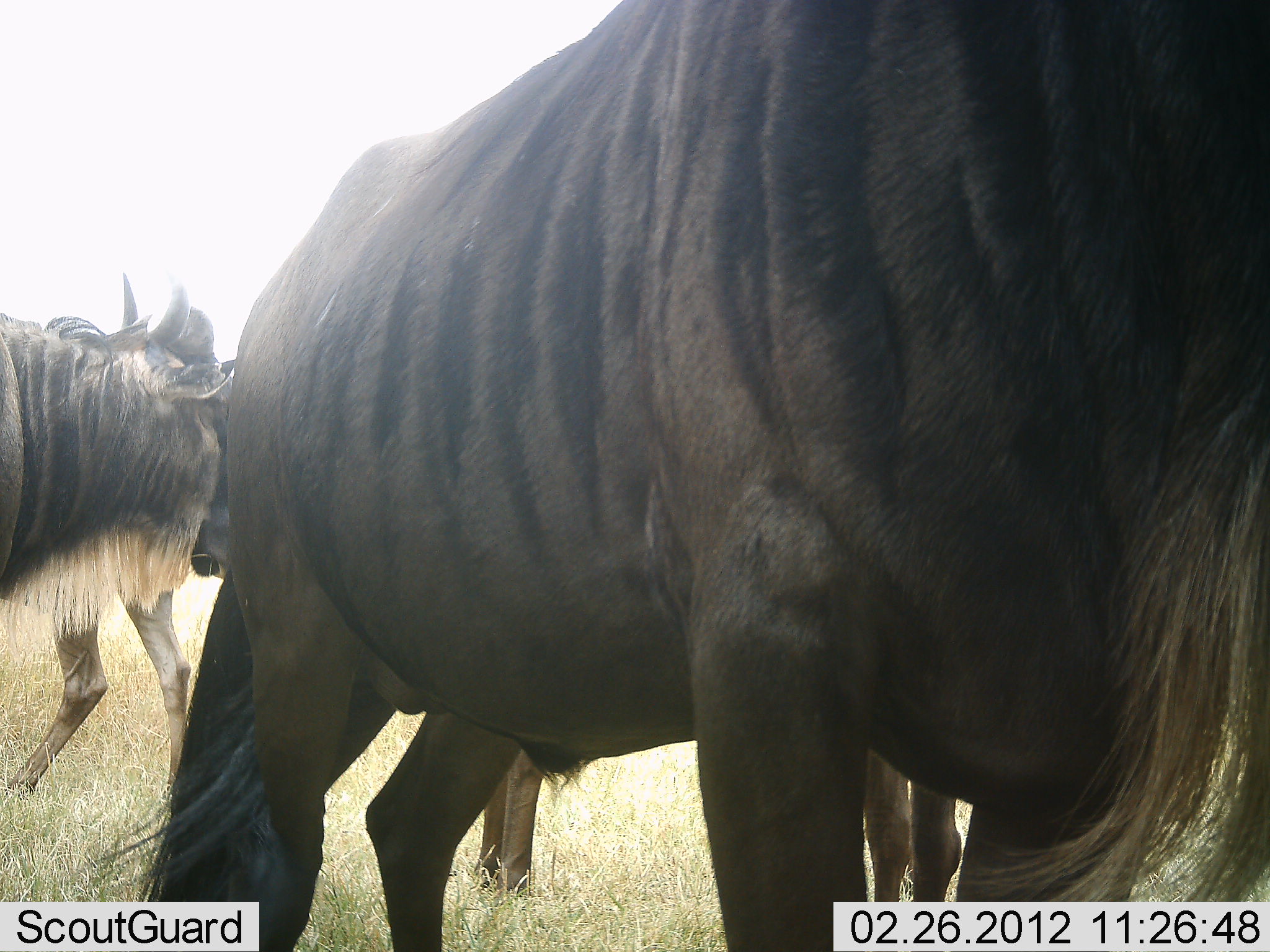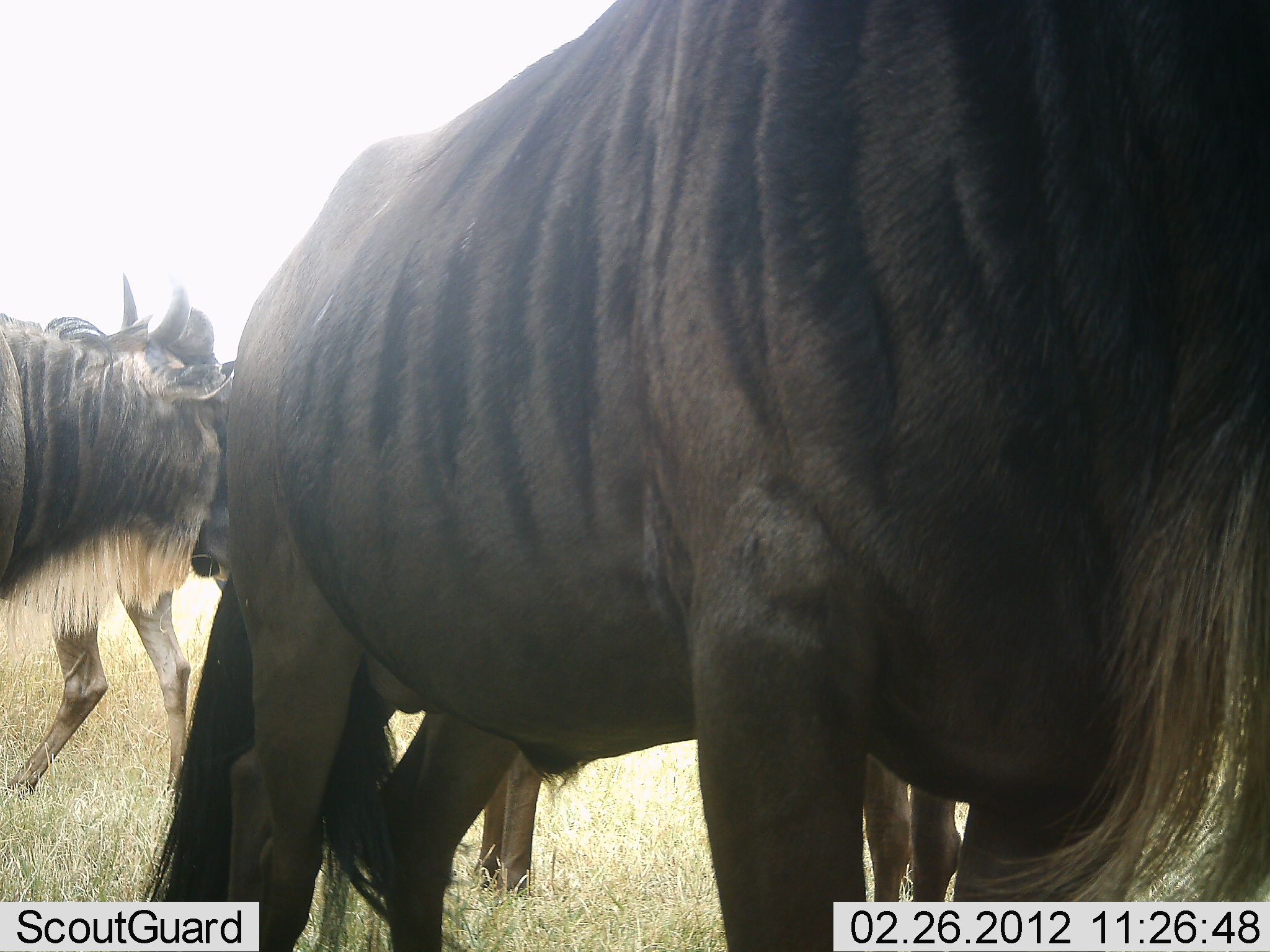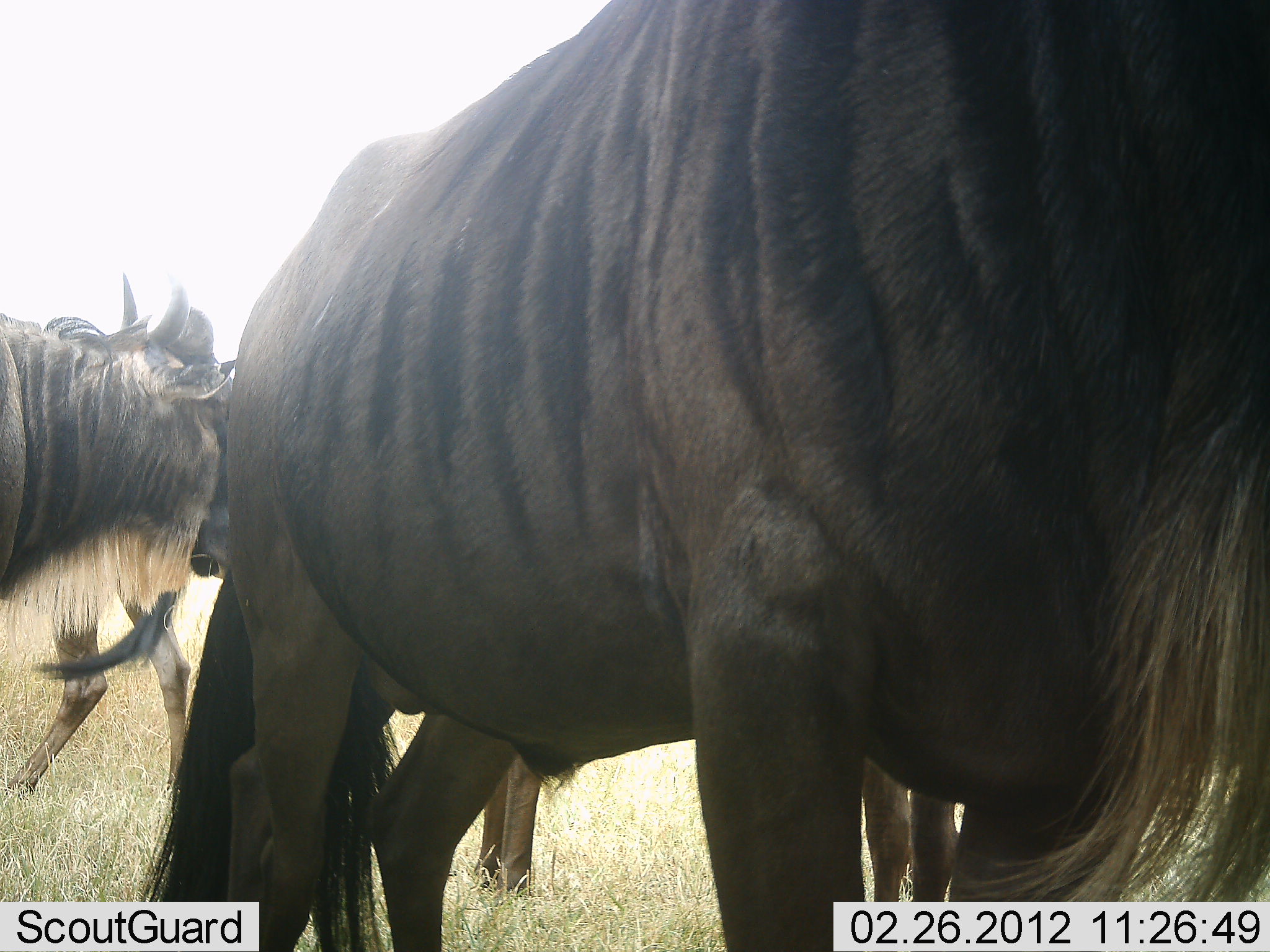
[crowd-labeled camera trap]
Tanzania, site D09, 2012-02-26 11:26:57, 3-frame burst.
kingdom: Animalia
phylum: Chordata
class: Mammalia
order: Artiodactyla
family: Bovidae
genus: Connochaetes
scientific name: Connochaetes taurinus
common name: blue wildebeest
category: wildebeest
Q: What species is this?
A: Wildebeest (blue wildebeest) (Connochaetes taurinus).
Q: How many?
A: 4.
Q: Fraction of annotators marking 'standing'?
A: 100%.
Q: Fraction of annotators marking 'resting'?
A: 7%.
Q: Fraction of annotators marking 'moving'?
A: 13%.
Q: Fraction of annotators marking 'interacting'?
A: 7%.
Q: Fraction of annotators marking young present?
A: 0%.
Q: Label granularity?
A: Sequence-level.